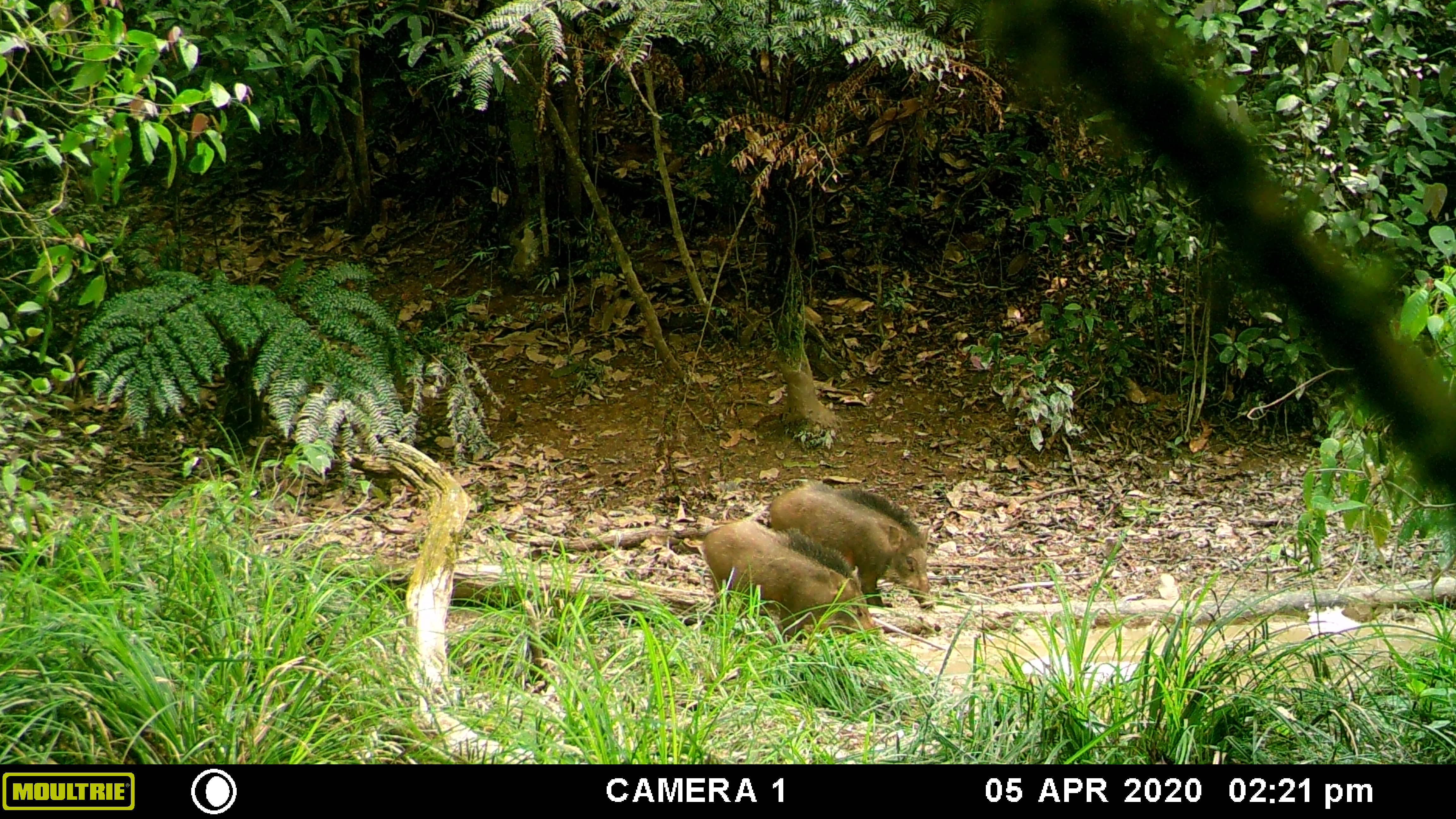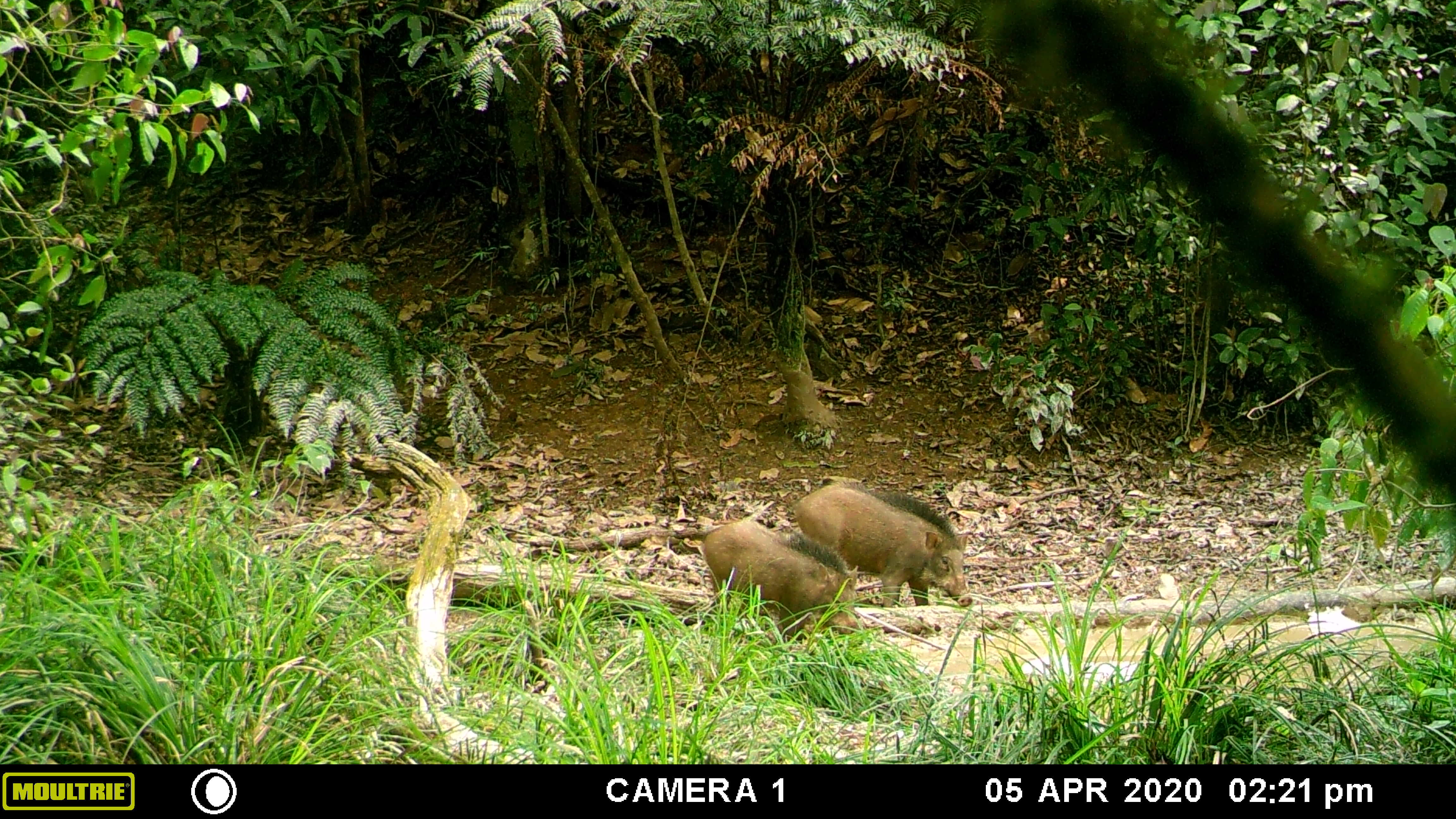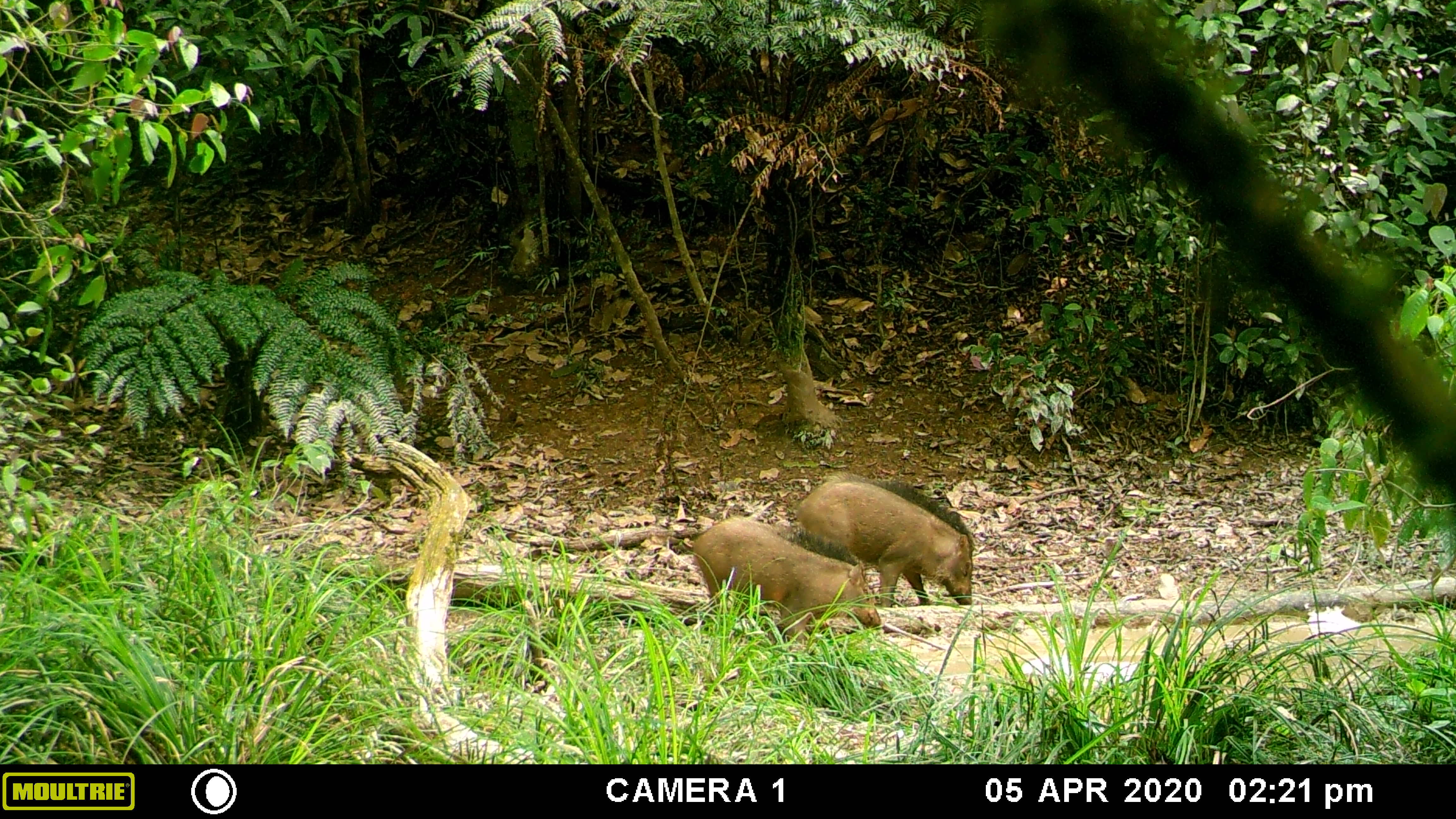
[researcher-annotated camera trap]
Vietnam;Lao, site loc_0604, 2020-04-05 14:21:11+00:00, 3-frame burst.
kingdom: Animalia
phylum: Chordata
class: Mammalia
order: Artiodactyla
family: Suidae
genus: Sus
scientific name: Sus scrofa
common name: eurasian wild pig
Eurasian wild pig (Sus scrofa). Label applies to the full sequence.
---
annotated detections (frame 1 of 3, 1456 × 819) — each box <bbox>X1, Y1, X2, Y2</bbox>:
eurasian wild pig: <bbox>700, 517, 885, 648</bbox>; <bbox>767, 476, 940, 609</bbox>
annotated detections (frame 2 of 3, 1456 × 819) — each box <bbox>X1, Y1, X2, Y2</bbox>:
eurasian wild pig: <bbox>791, 479, 972, 608</bbox>; <bbox>699, 518, 864, 647</bbox>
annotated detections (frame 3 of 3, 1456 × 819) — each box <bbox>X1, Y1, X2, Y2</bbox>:
eurasian wild pig: <bbox>689, 513, 880, 653</bbox>; <bbox>791, 476, 974, 608</bbox>